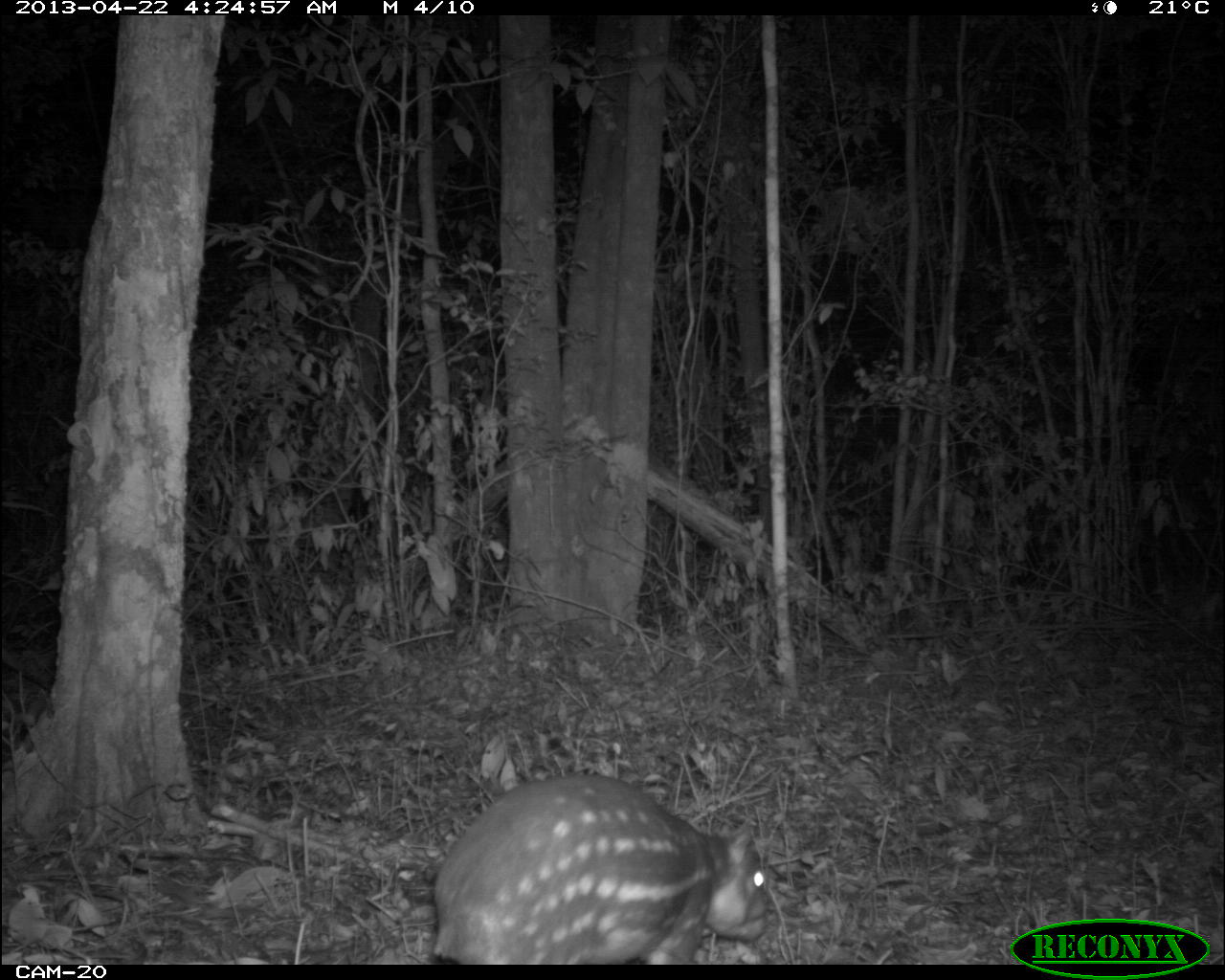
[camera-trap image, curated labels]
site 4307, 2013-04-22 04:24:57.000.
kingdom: Animalia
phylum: Chordata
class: Mammalia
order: Rodentia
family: Cuniculidae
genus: Cuniculus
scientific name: Cuniculus paca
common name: lowland paca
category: agouti paca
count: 1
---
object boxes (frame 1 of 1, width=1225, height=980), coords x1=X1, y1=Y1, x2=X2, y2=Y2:
agouti paca: x1=428, y1=771, x2=770, y2=960